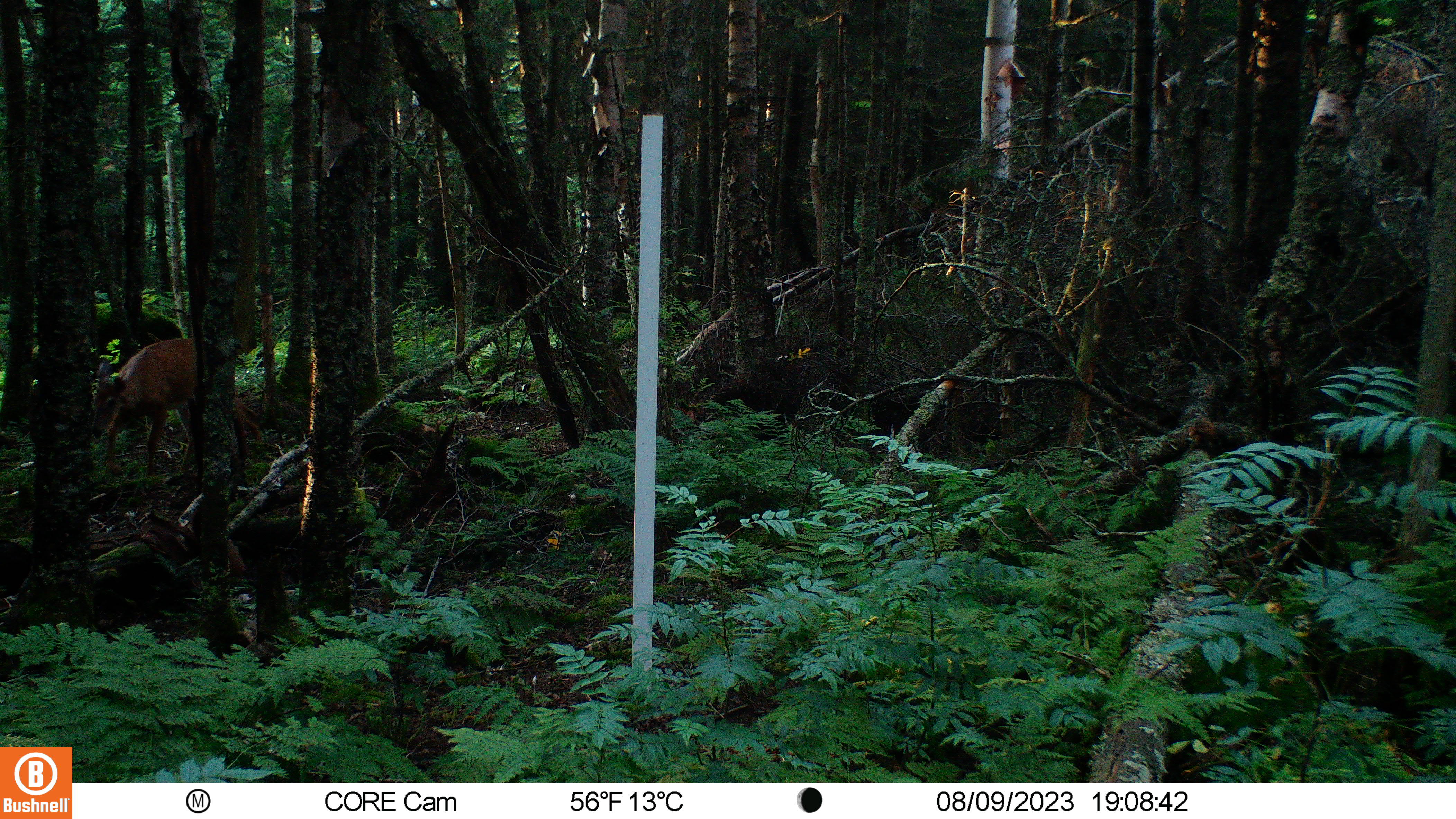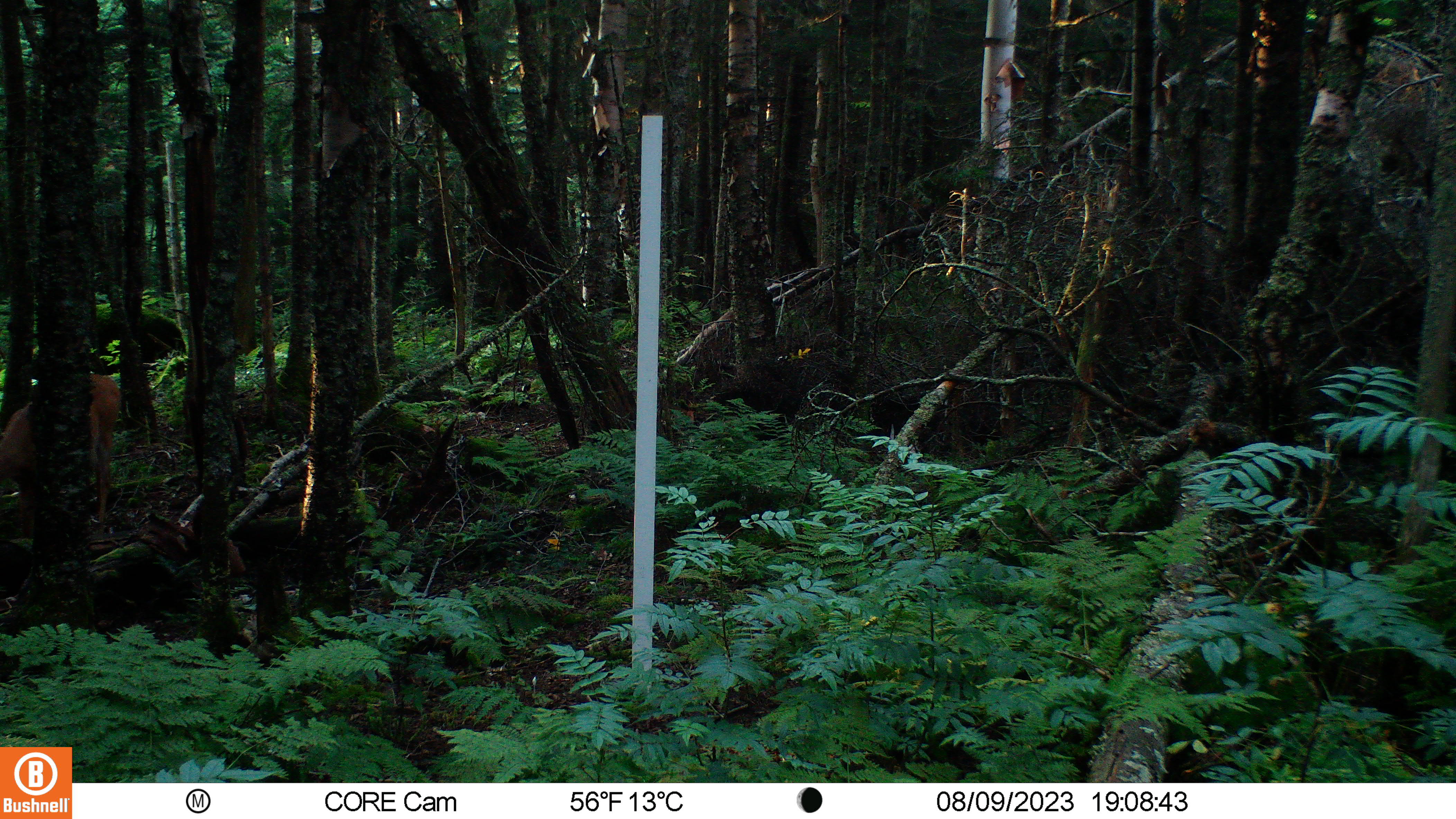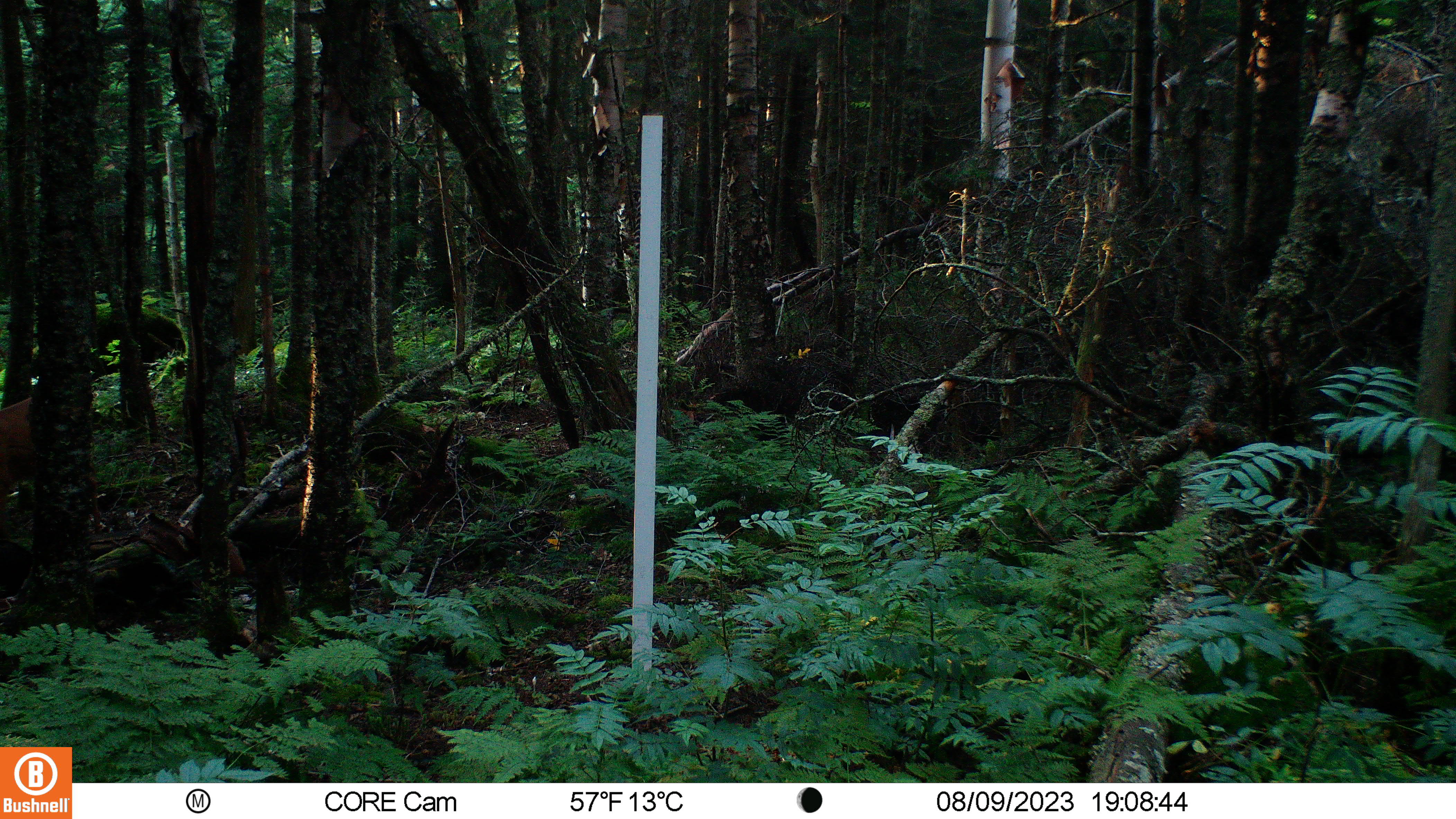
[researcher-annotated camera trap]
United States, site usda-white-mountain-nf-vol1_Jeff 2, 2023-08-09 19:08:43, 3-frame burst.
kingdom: Animalia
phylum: Chordata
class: Mammalia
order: Artiodactyla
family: Cervidae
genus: Odocoileus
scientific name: Odocoileus virginianus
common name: white-tailed deer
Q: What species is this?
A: White-tailed deer (Odocoileus virginianus).